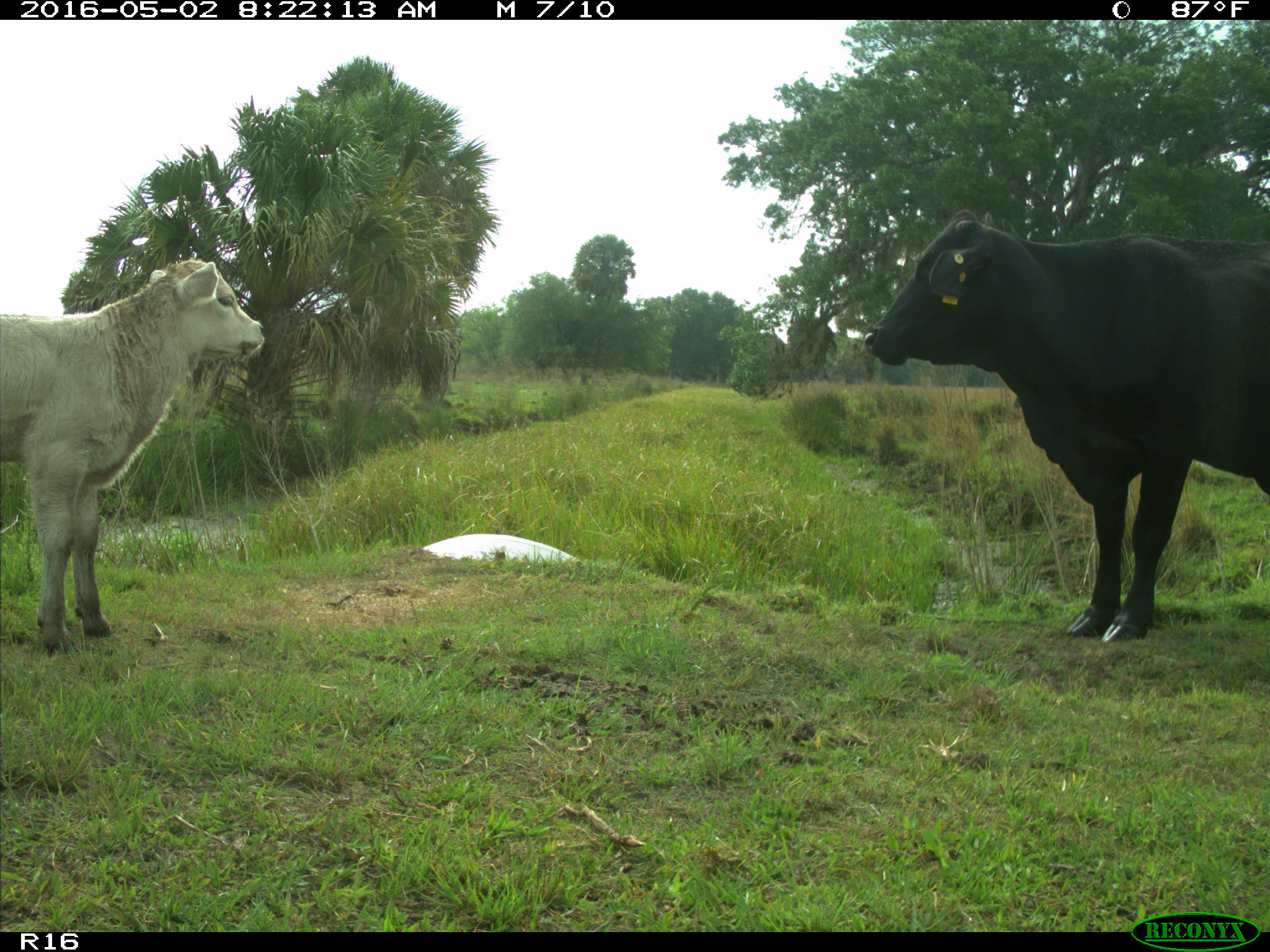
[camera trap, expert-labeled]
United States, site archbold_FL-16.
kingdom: Animalia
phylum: Chordata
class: Mammalia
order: Artiodactyla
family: Bovidae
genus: Bos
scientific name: Bos taurus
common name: domestic cow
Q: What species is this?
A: Bos taurus (domestic cow).